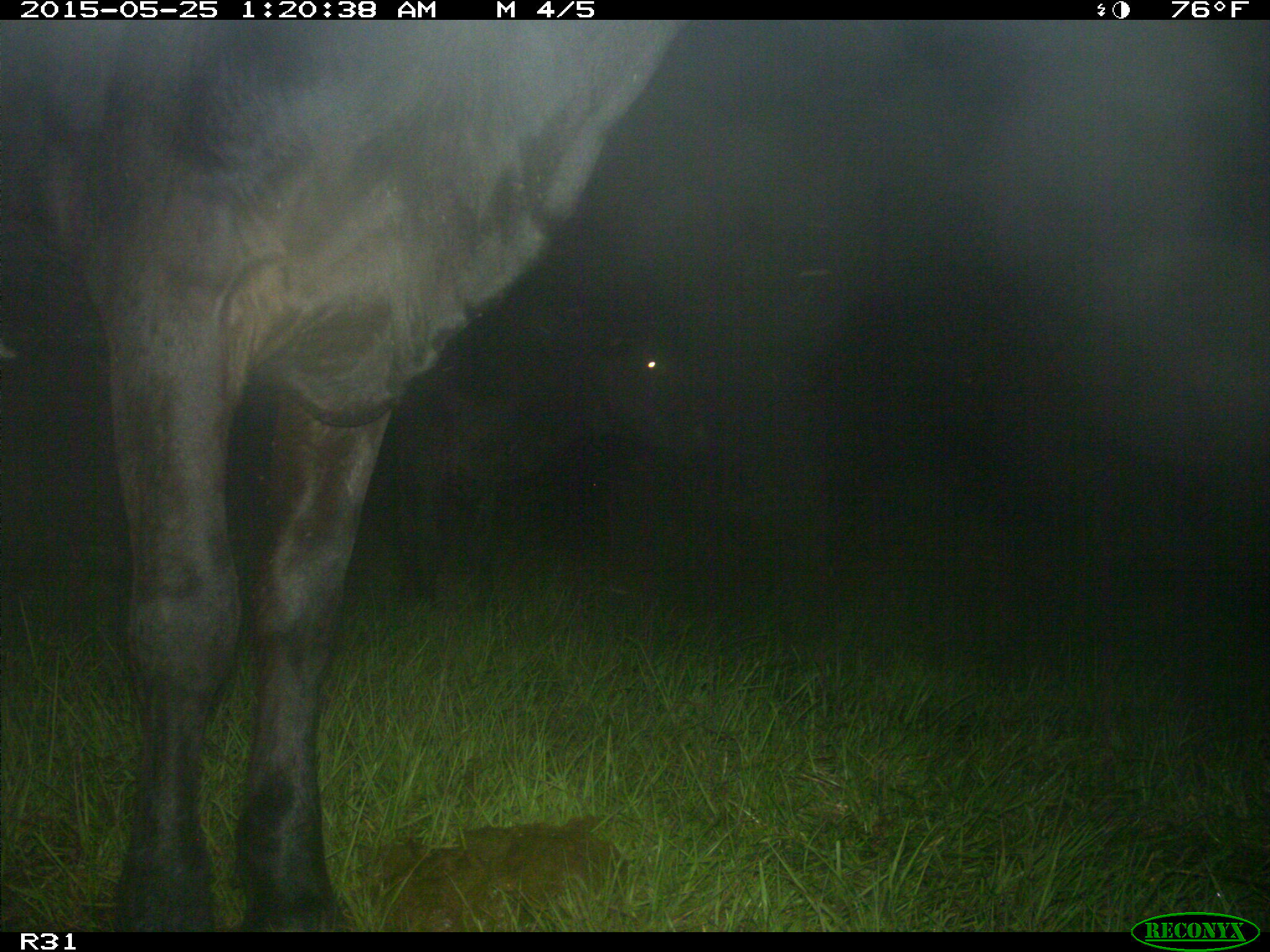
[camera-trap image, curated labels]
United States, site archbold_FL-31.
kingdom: Animalia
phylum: Chordata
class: Mammalia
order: Artiodactyla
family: Bovidae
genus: Bos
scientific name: Bos taurus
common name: domestic cow